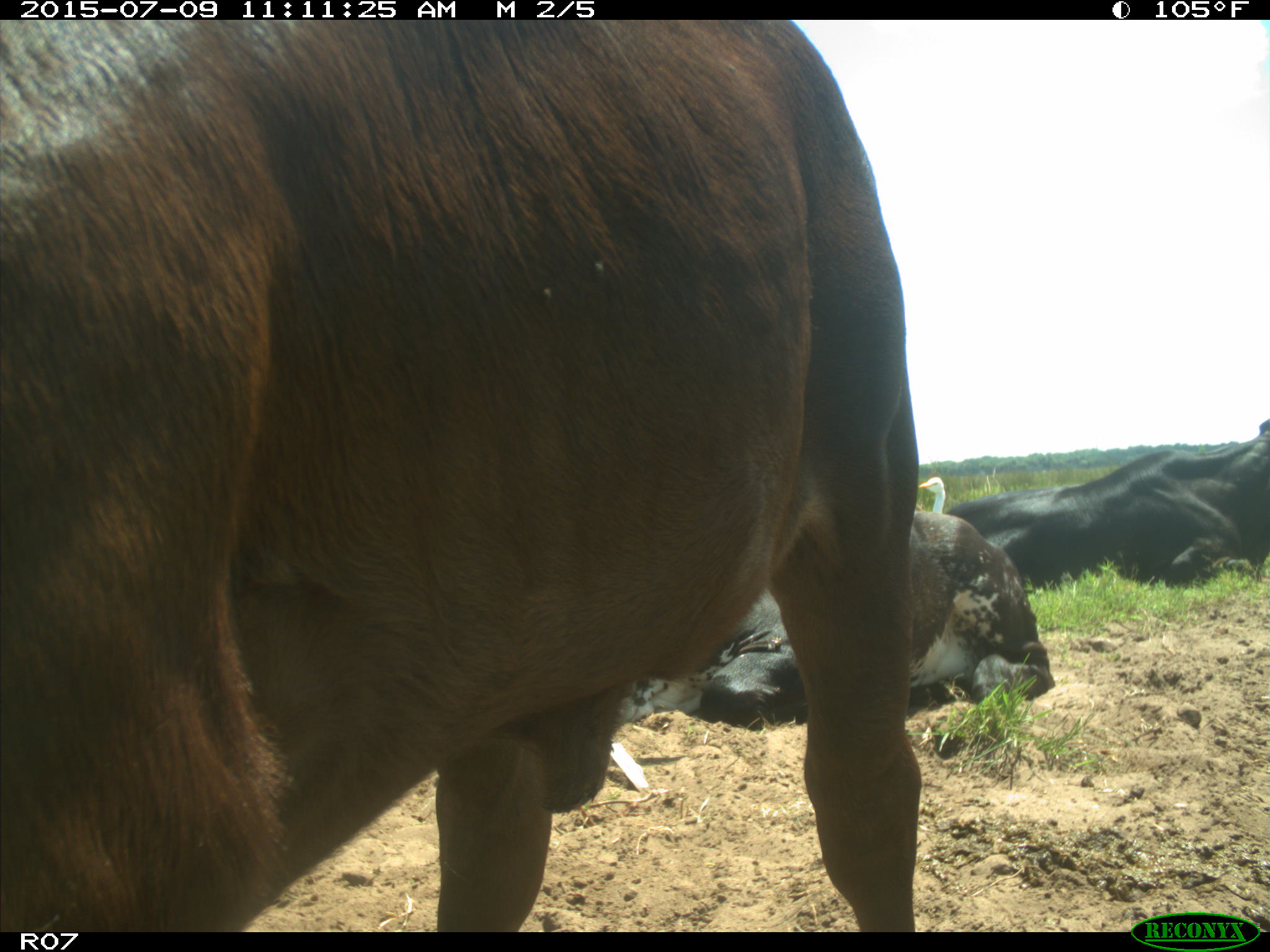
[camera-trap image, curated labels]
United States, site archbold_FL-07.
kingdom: Animalia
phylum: Chordata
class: Mammalia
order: Artiodactyla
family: Bovidae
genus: Bos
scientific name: Bos taurus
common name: domestic cow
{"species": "Bos taurus (domestic cow)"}